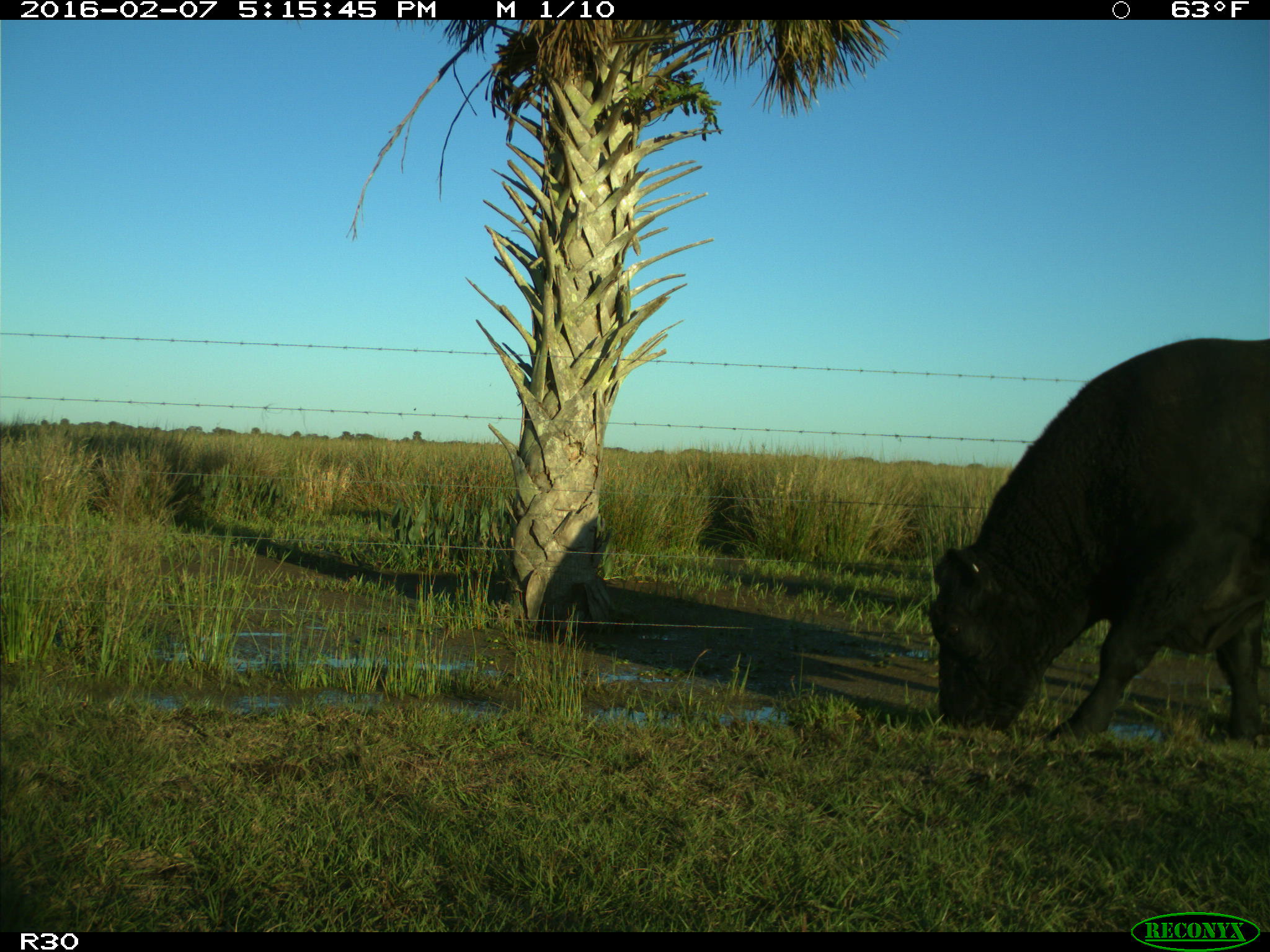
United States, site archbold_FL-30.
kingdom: Animalia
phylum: Chordata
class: Mammalia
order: Artiodactyla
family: Bovidae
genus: Bos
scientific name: Bos taurus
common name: domestic cow